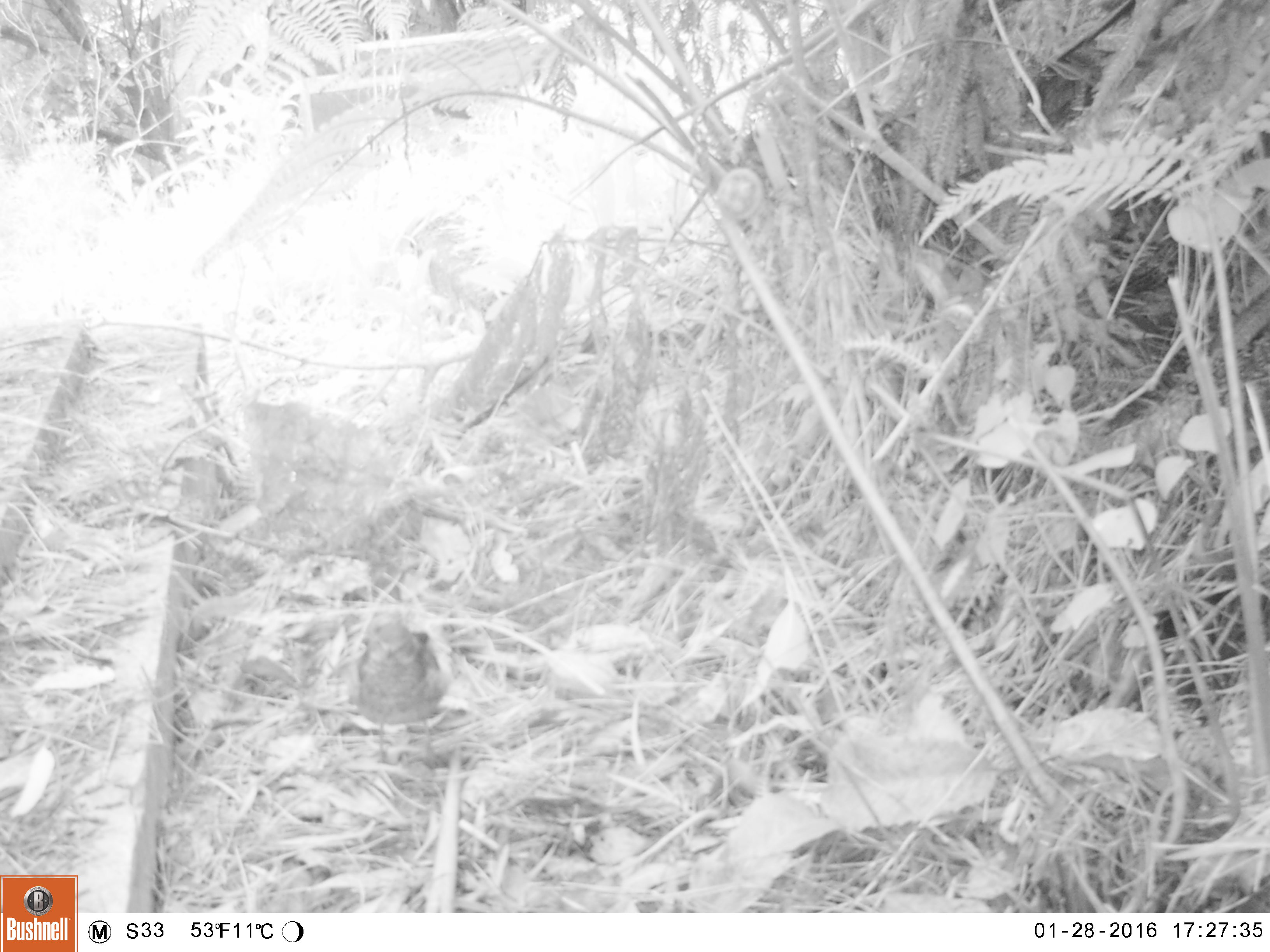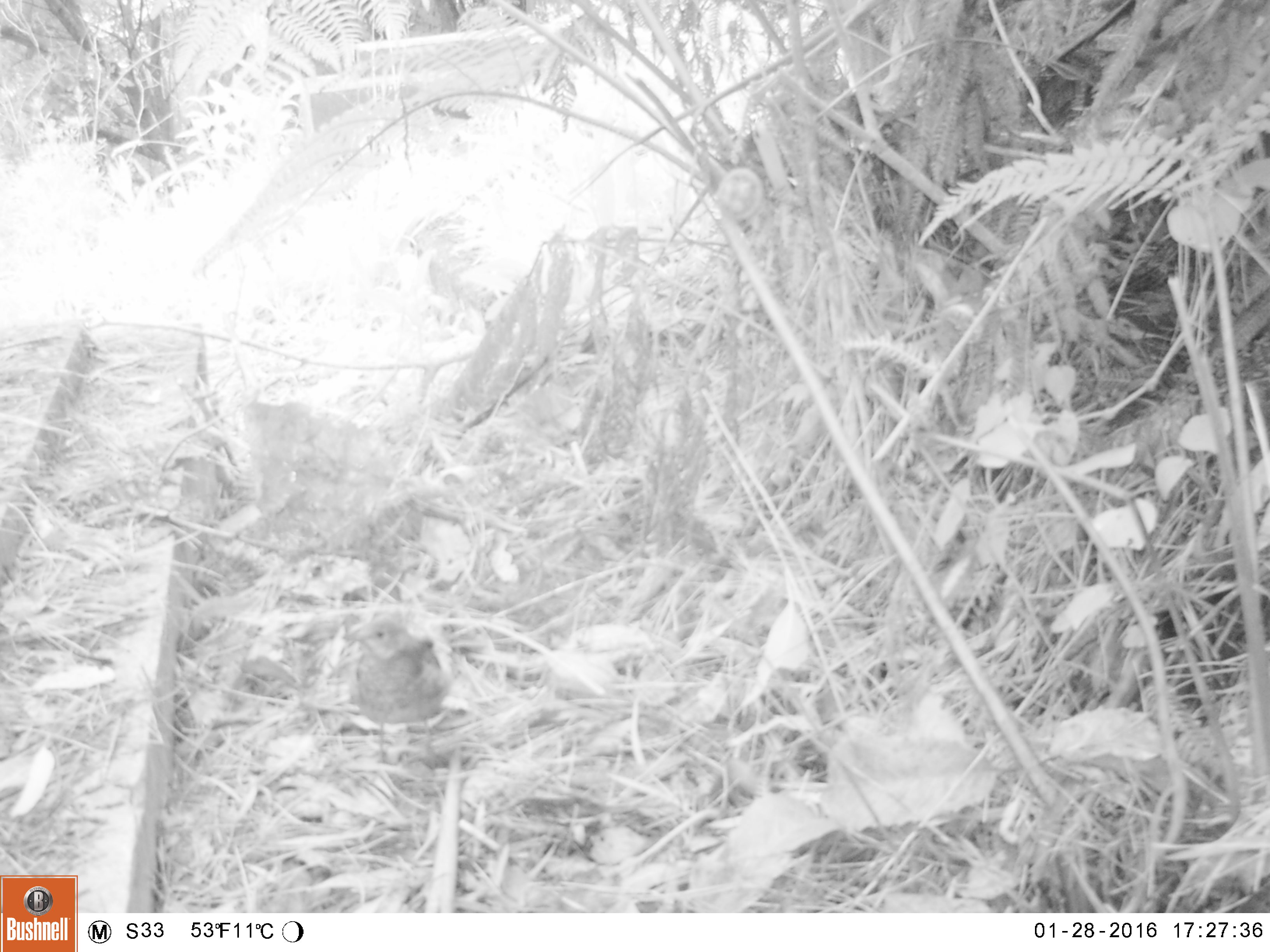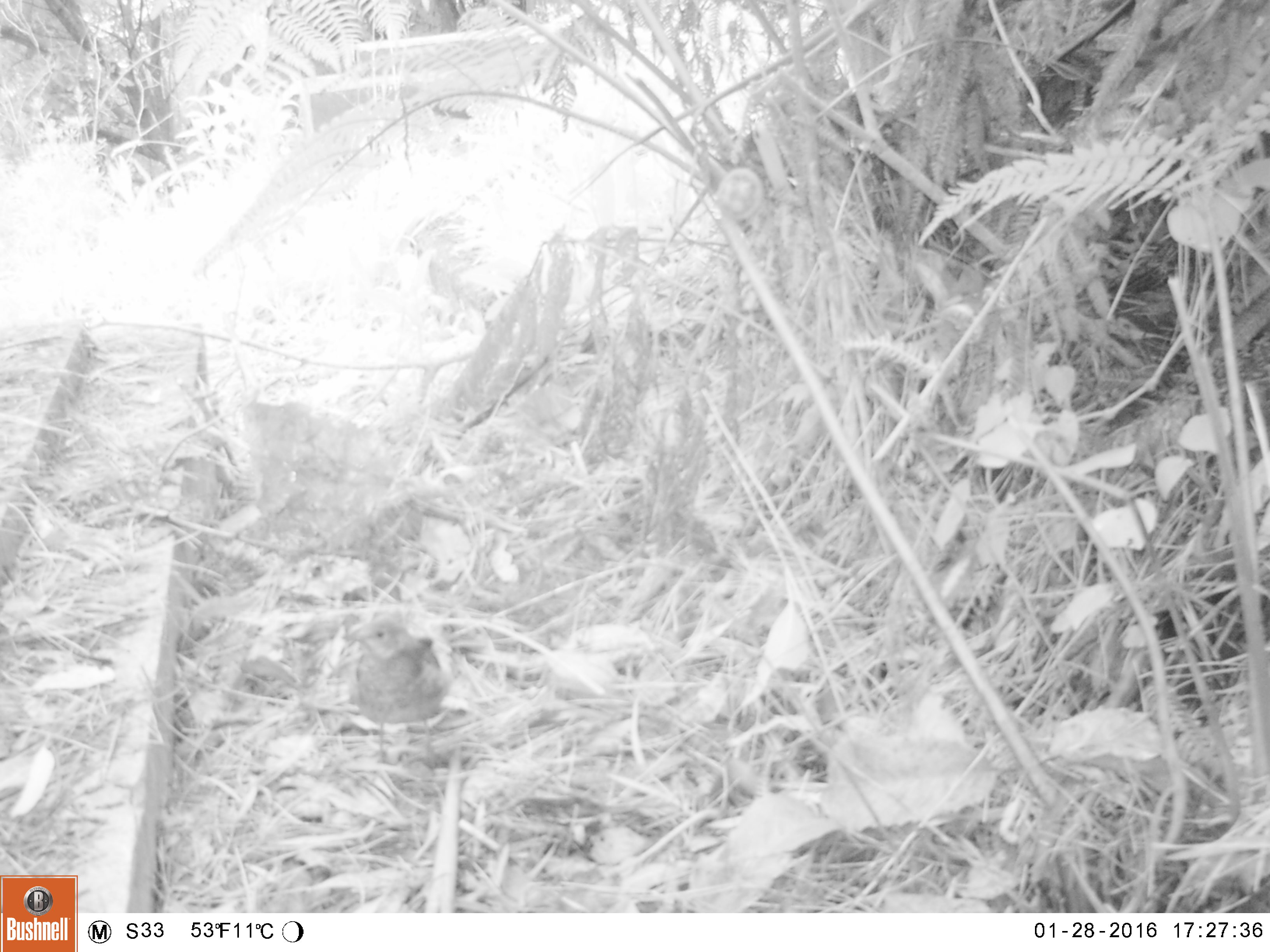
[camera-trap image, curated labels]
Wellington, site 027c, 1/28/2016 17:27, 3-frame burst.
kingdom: Animalia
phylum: Chordata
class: Aves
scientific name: Aves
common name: bird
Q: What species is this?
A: Bird (Aves).